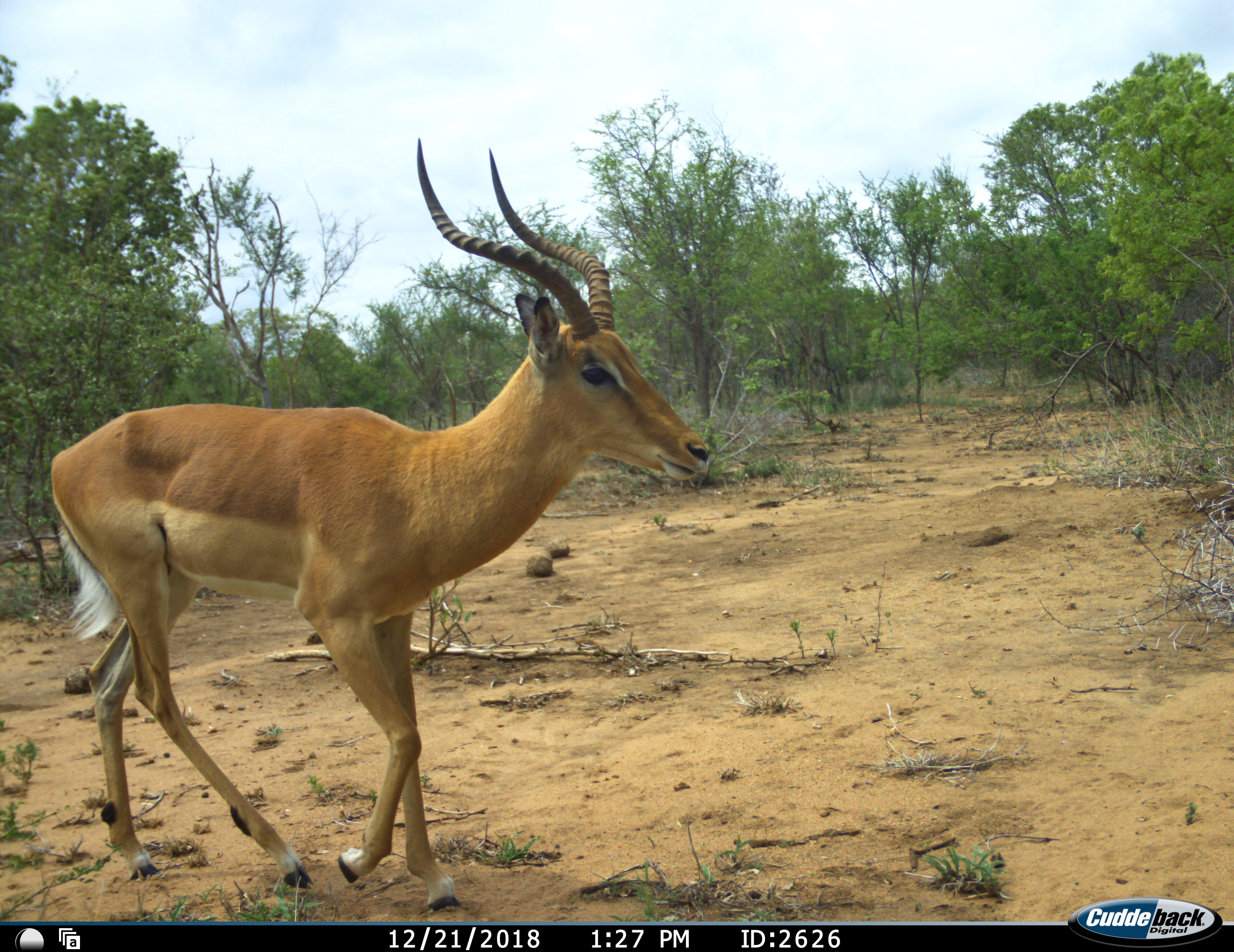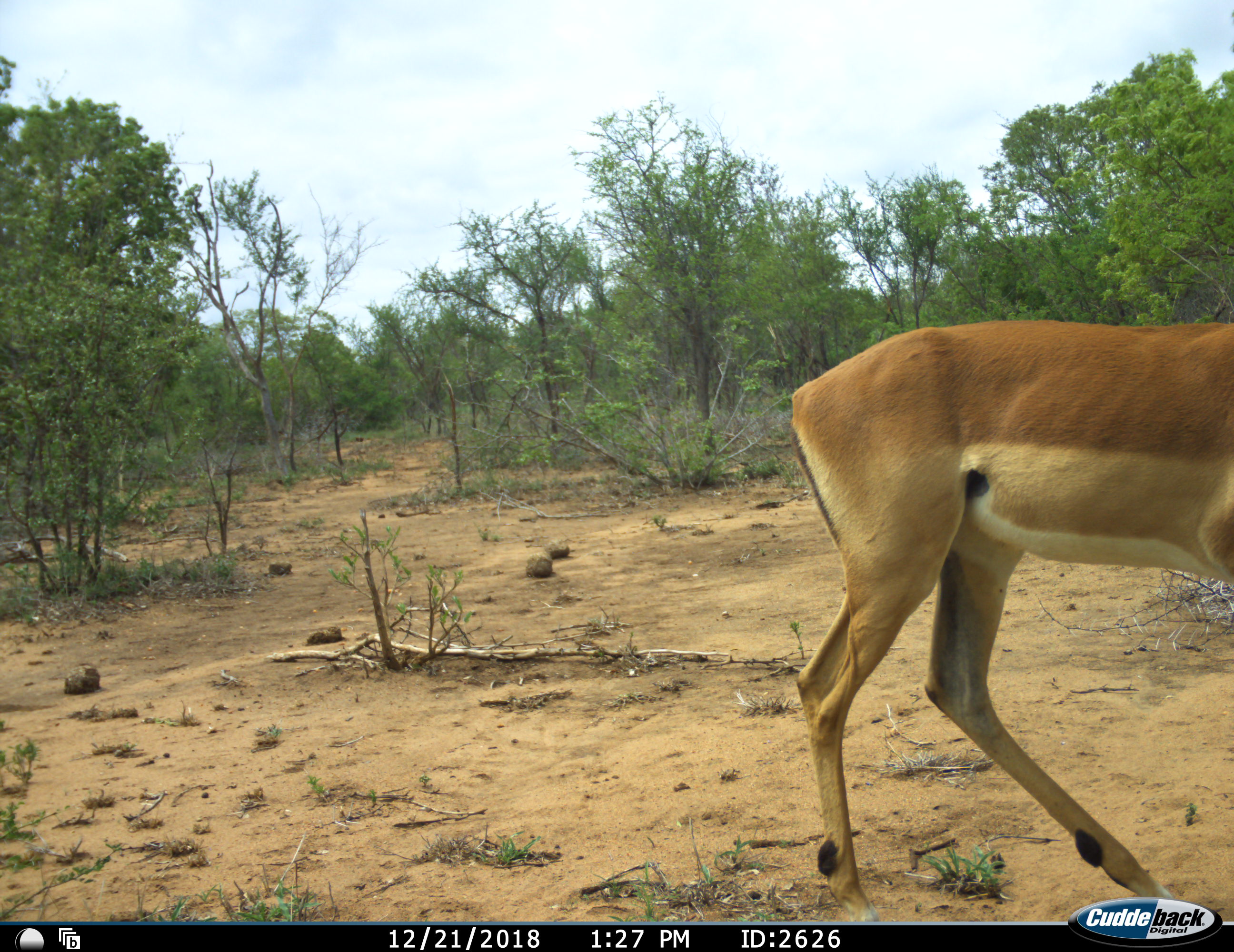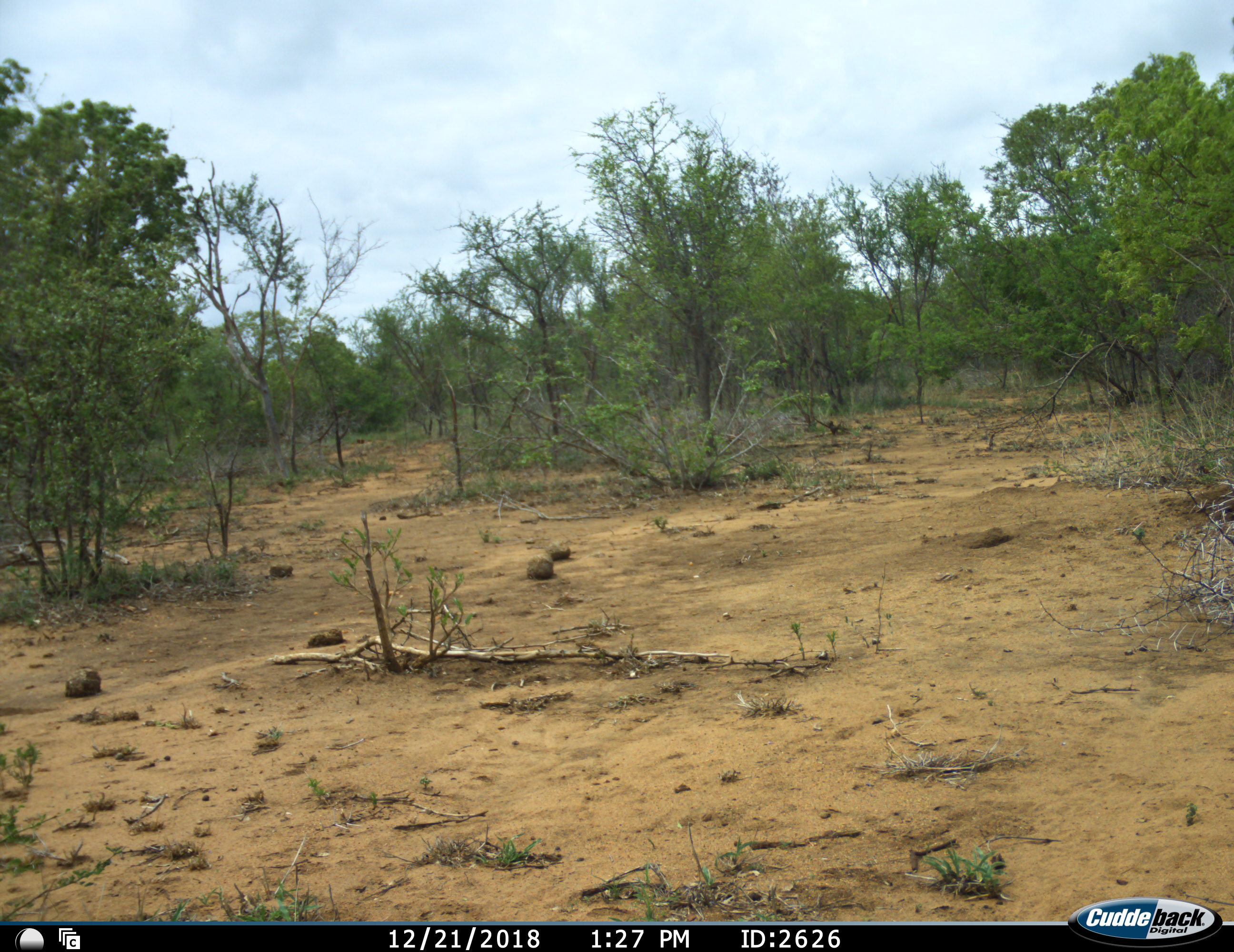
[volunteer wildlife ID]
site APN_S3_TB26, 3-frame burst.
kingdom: Animalia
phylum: Chordata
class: Mammalia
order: Artiodactyla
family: Bovidae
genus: Aepyceros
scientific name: Aepyceros melampus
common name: impala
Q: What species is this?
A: Impala (Aepyceros melampus).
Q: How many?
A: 1.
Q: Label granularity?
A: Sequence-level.